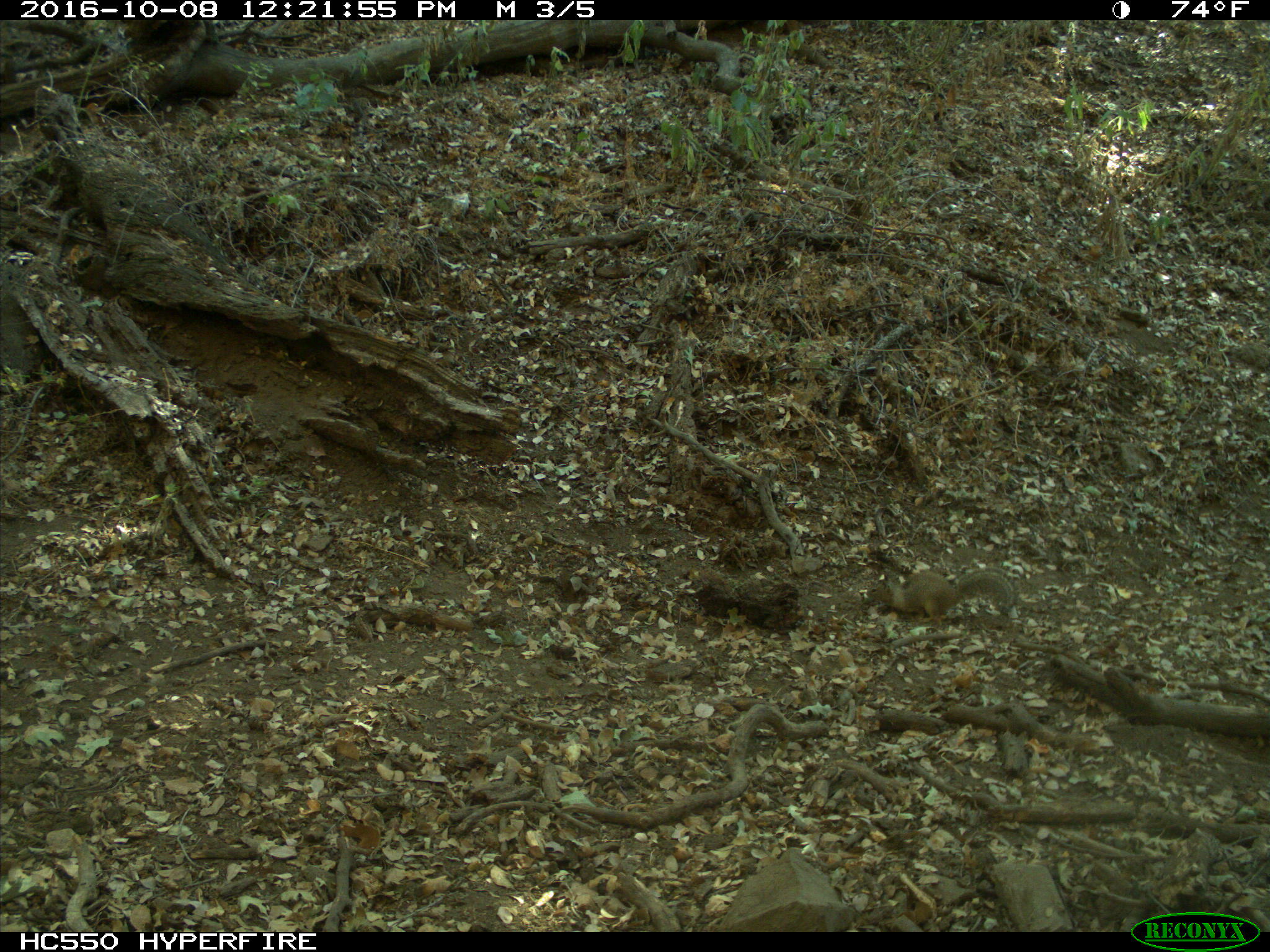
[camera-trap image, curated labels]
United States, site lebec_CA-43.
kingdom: Animalia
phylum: Chordata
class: Mammalia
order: Rodentia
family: Sciuridae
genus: Otospermophilus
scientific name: Otospermophilus beecheyi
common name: california ground squirrel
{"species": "Otospermophilus beecheyi (california ground squirrel)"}